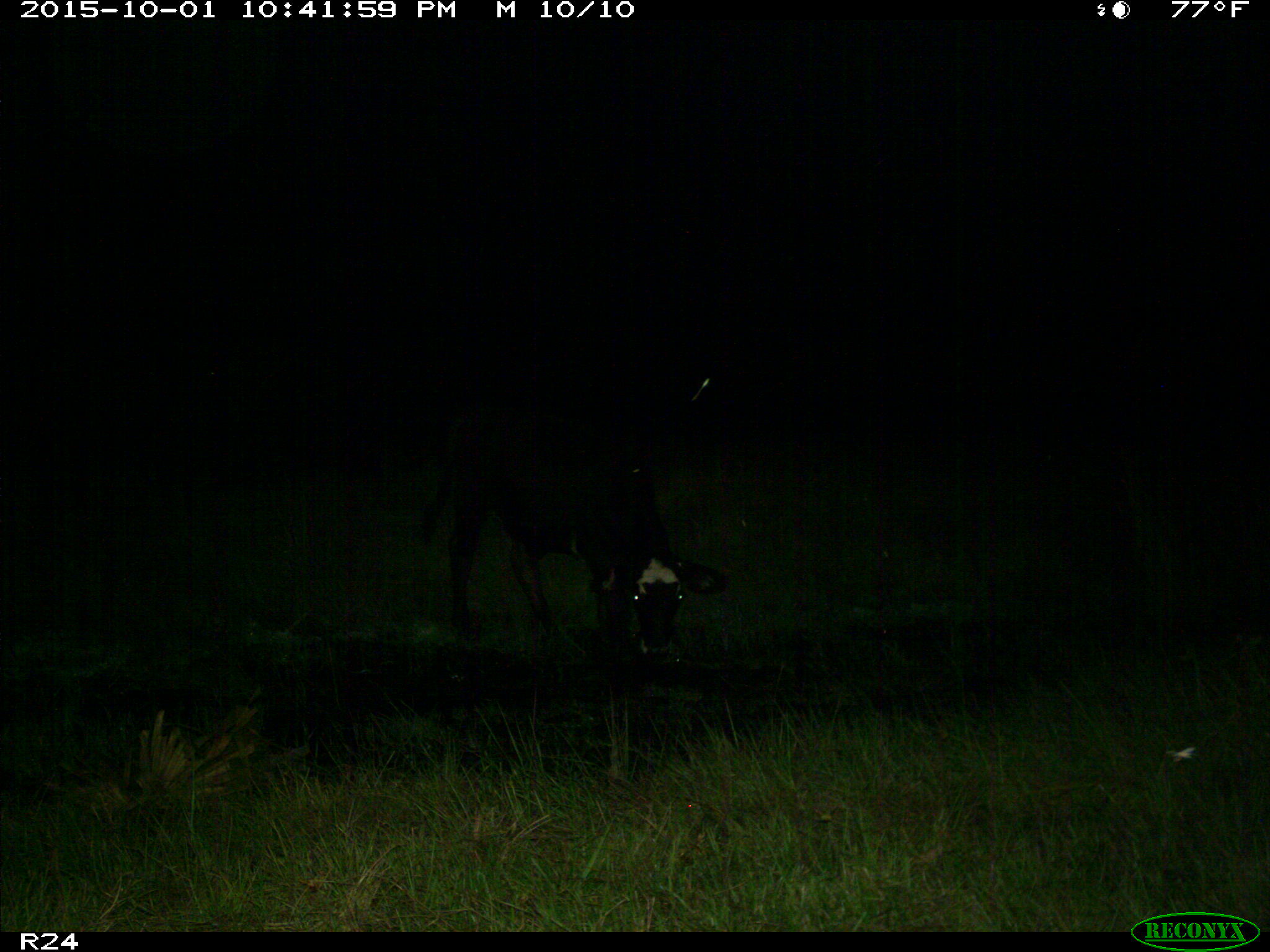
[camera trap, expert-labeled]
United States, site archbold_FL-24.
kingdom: Animalia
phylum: Chordata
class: Mammalia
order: Artiodactyla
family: Bovidae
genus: Bos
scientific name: Bos taurus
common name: domestic cow